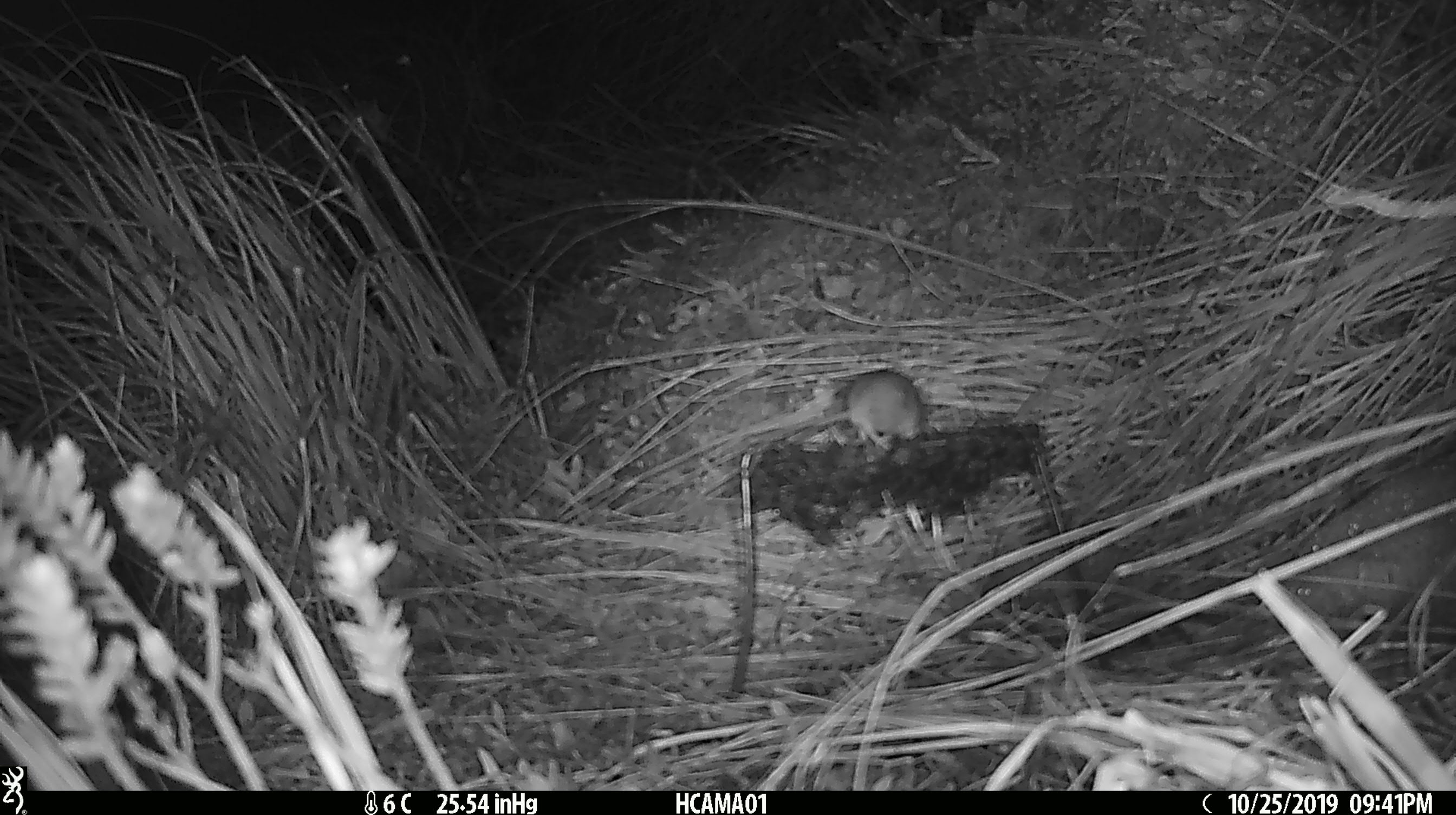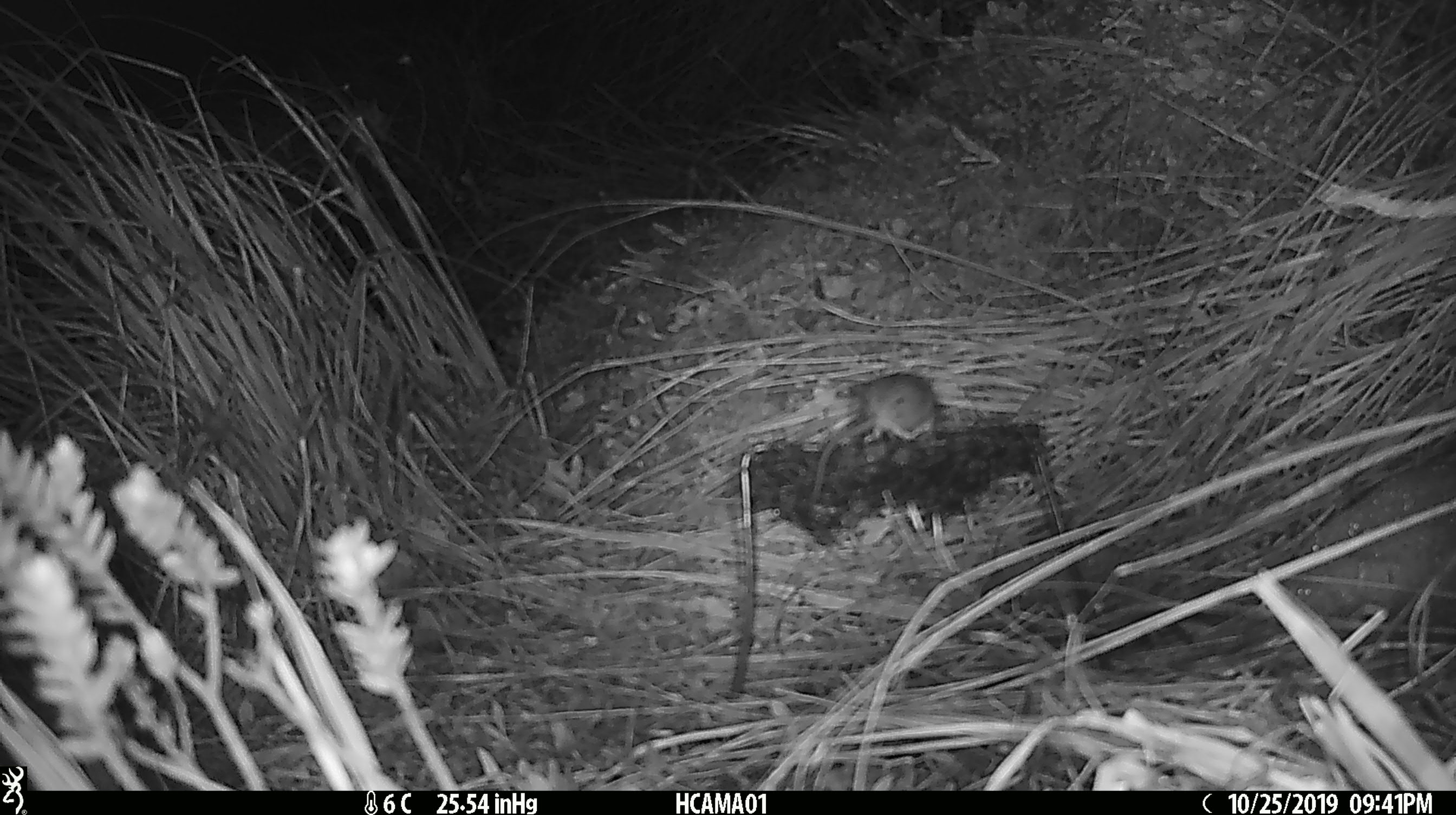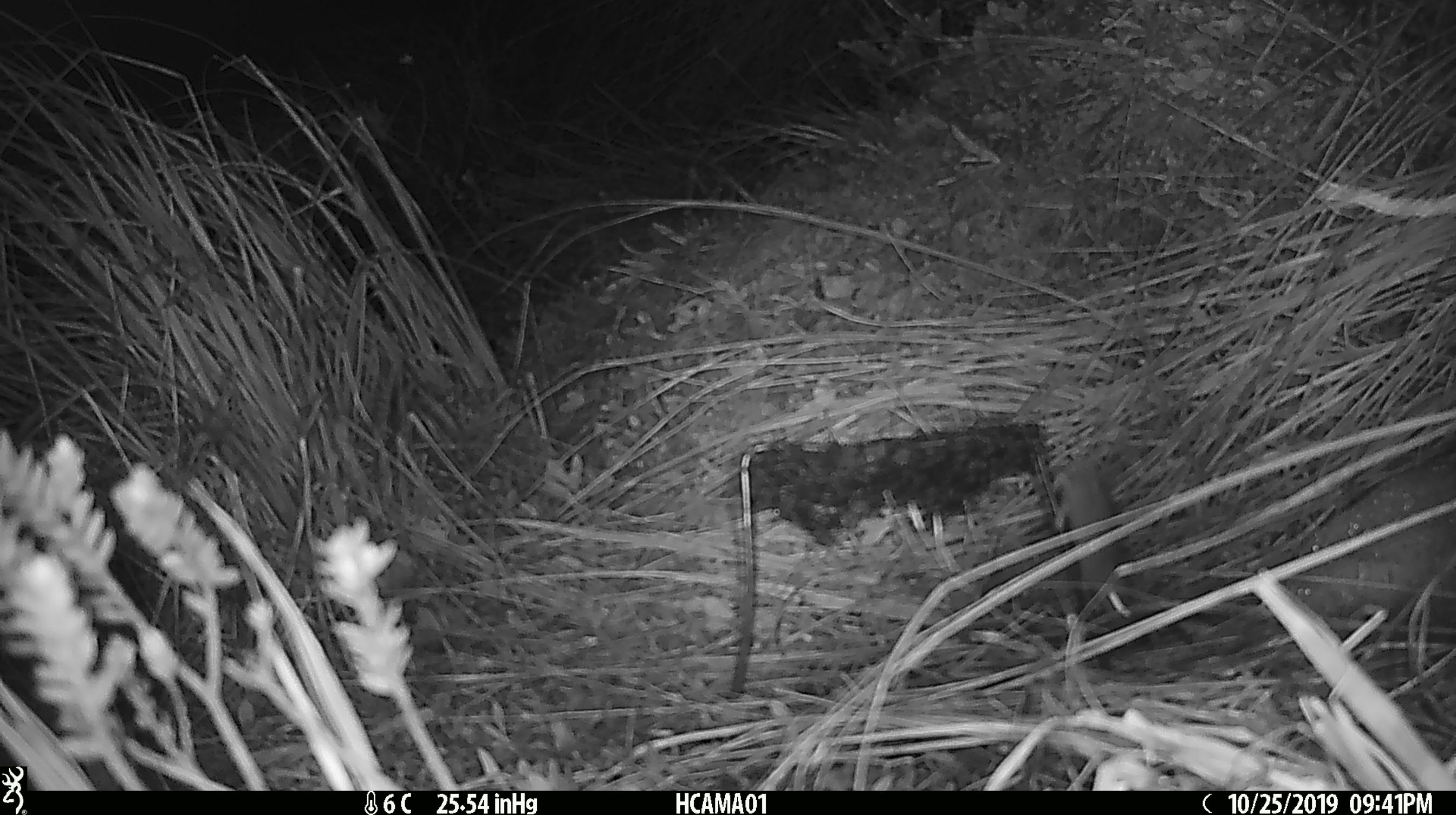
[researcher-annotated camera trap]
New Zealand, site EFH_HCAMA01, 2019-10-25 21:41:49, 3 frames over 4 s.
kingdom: Animalia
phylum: Chordata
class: Mammalia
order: Rodentia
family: Muridae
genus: Mus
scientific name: Mus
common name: mouse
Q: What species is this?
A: Mouse (Mus).